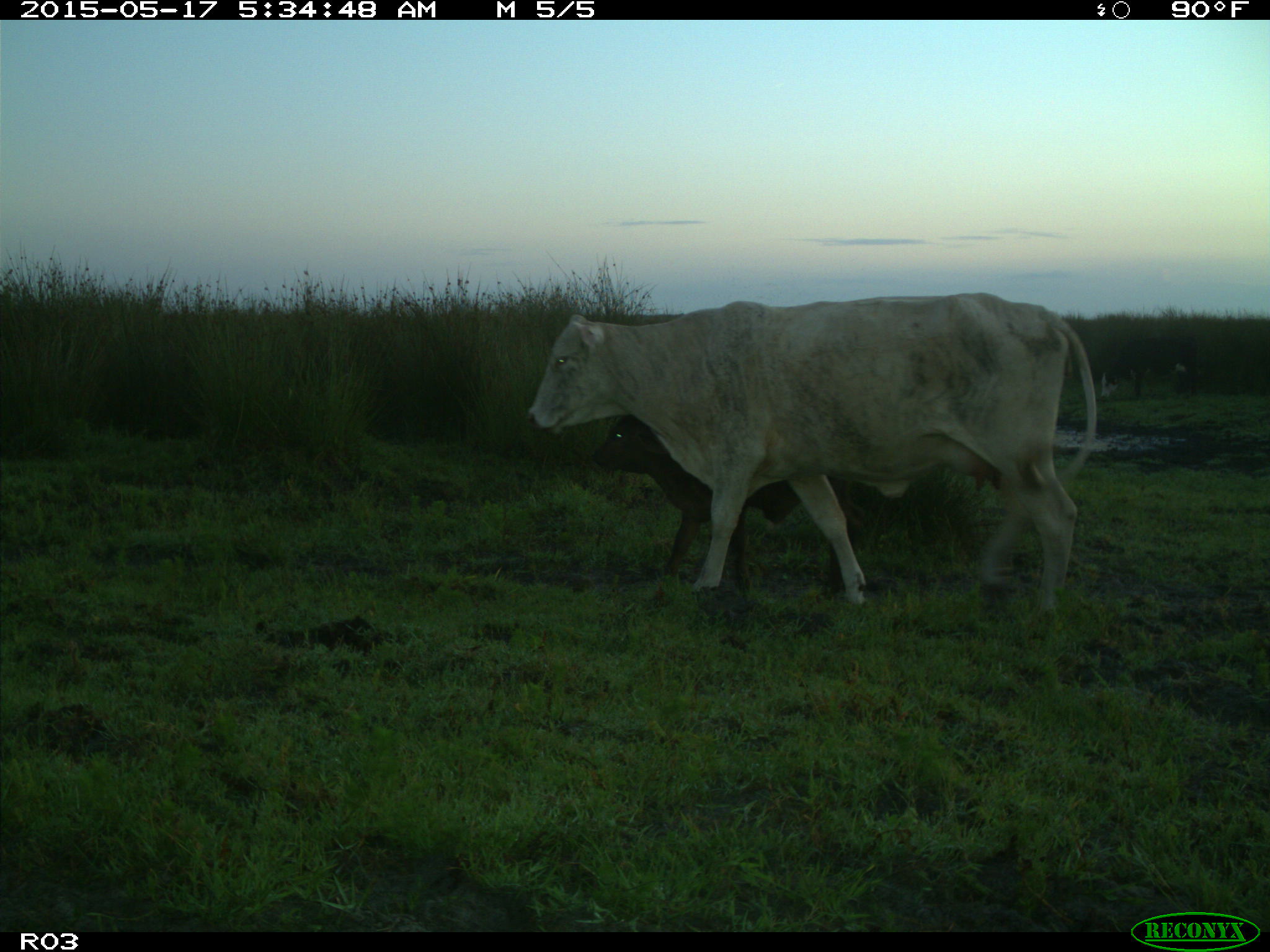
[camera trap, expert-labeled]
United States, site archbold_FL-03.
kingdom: Animalia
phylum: Chordata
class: Mammalia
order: Artiodactyla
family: Bovidae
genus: Bos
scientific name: Bos taurus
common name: domestic cow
Bos taurus (domestic cow).